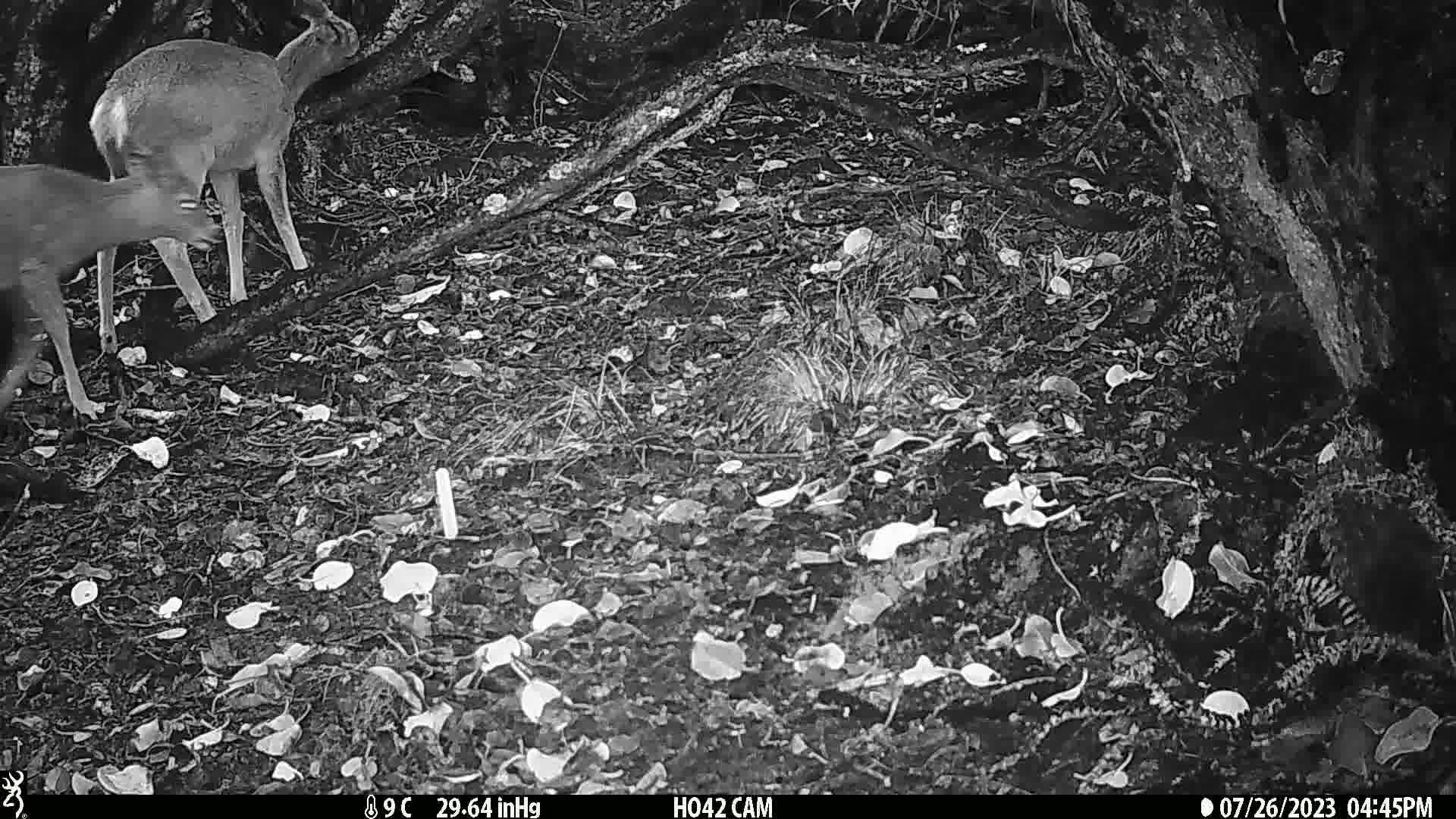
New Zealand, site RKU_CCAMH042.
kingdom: Animalia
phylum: Chordata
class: Mammalia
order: Artiodactyla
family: Cervidae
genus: Odocoileus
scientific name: Odocoileus virginianus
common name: white-tailed deer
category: white tailed deer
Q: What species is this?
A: White tailed deer (white-tailed deer) (Odocoileus virginianus).